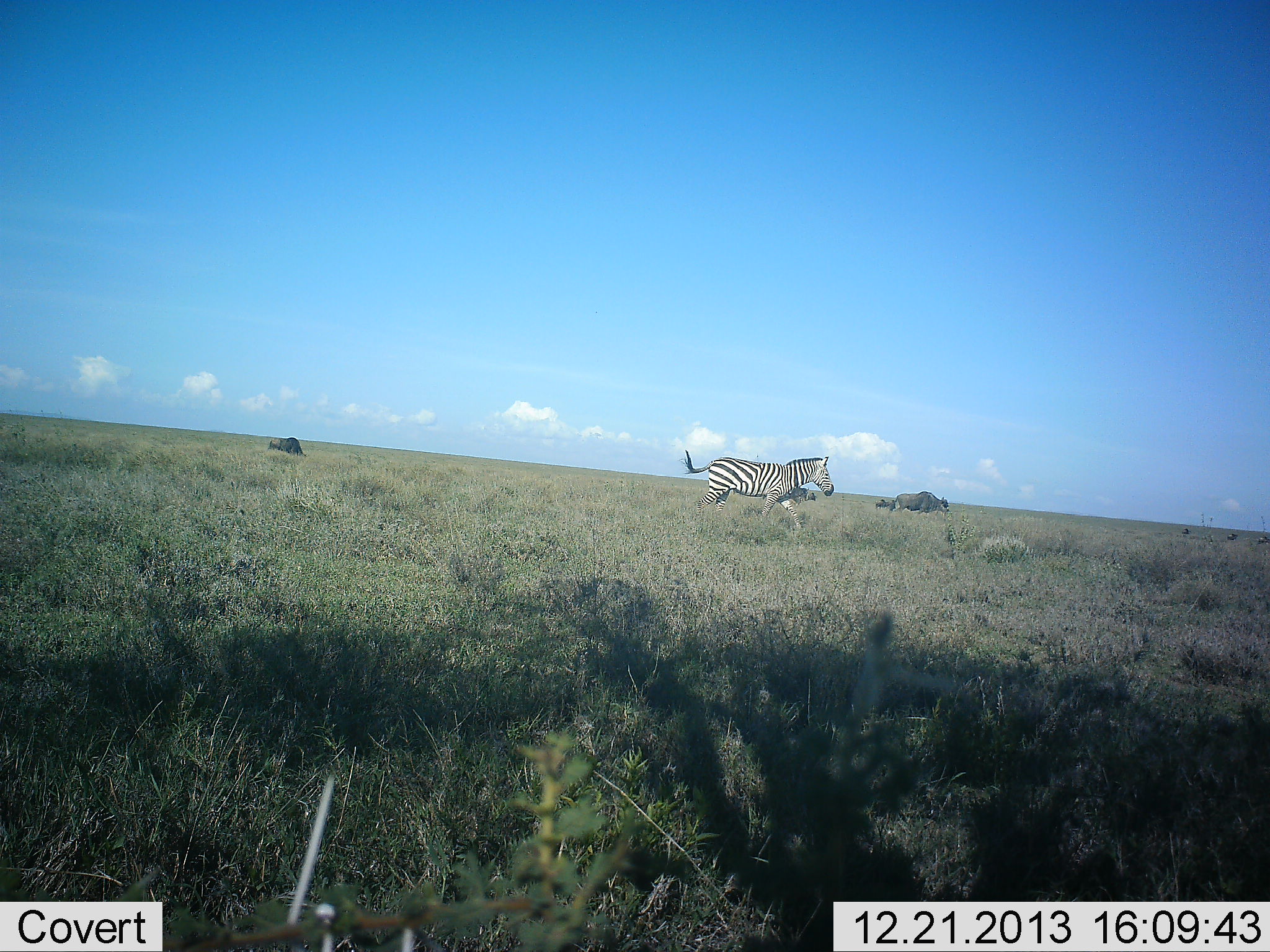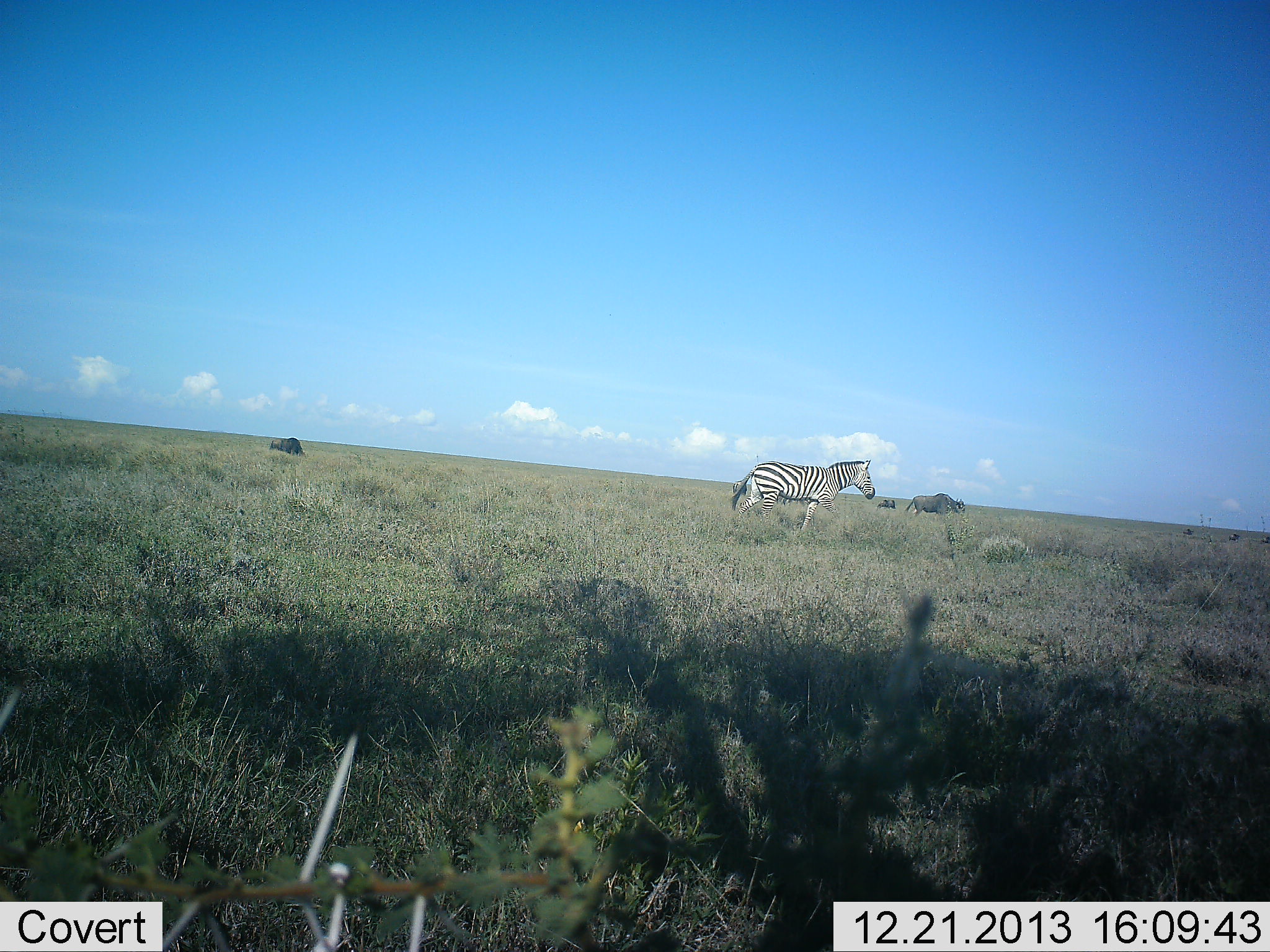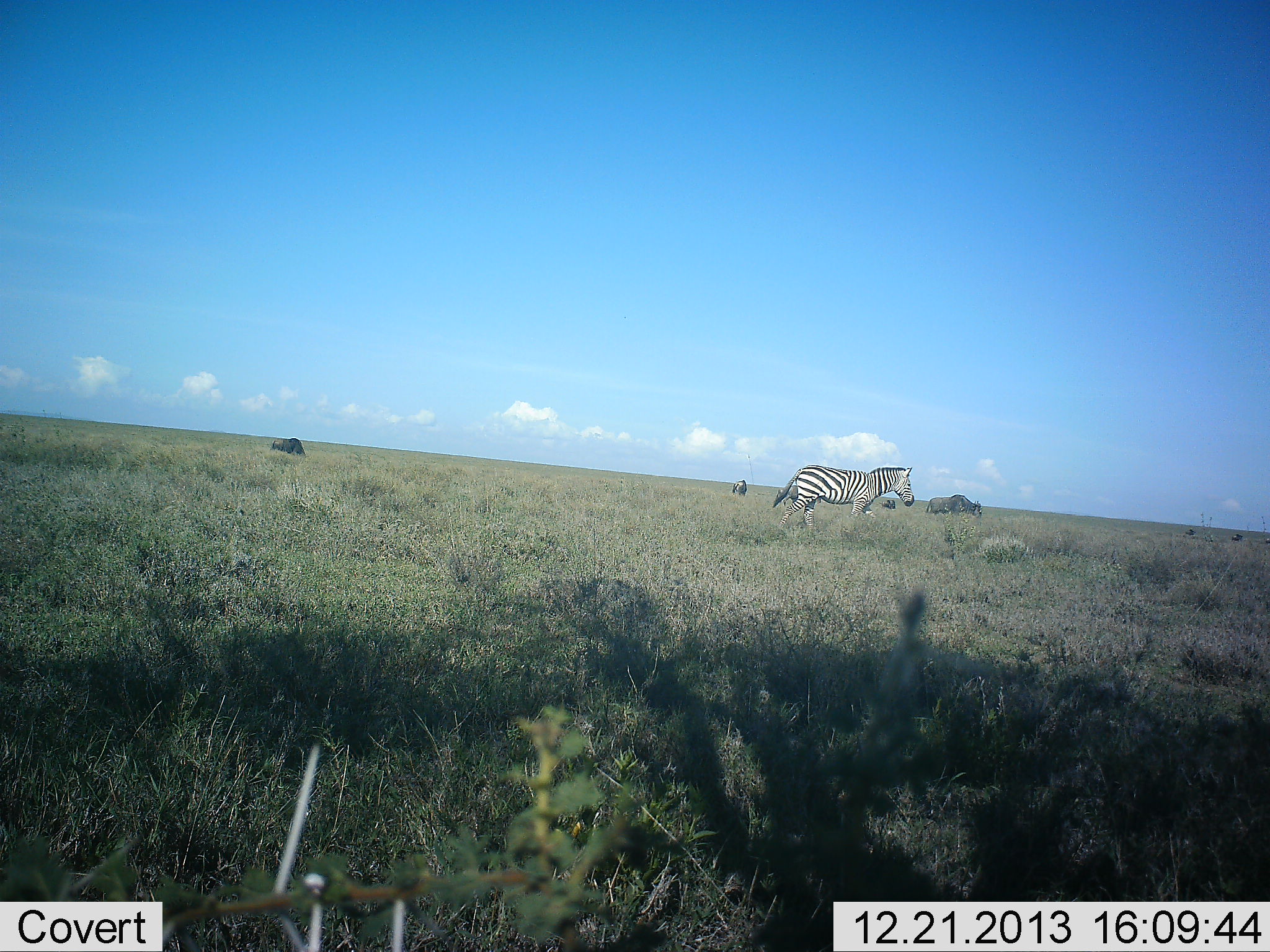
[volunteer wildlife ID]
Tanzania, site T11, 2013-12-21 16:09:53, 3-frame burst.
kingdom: Animalia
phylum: Chordata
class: Mammalia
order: Artiodactyla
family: Bovidae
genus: Connochaetes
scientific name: Connochaetes taurinus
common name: blue wildebeest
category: wildebeest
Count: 6.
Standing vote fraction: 30%.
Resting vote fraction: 0%.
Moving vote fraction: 70%.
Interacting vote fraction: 0%.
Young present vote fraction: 0%.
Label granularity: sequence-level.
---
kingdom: Animalia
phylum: Chordata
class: Mammalia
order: Perissodactyla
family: Equidae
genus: Equus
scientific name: Equus quagga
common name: plains zebra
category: zebra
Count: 1.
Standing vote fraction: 18%.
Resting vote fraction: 0%.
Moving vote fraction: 91%.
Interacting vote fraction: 0%.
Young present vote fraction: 0%.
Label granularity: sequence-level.